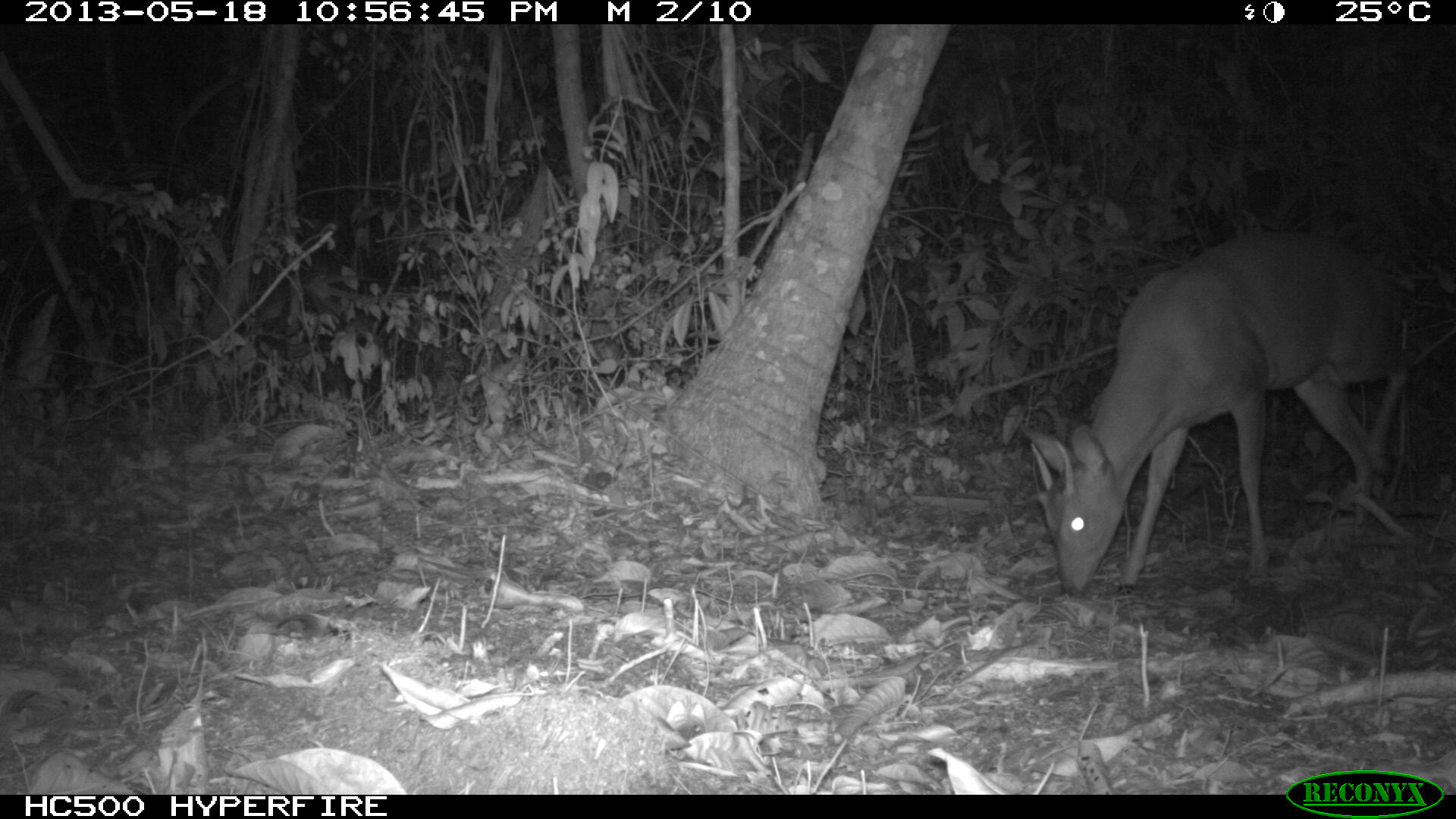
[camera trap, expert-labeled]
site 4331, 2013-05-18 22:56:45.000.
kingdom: Animalia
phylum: Chordata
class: Mammalia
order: Artiodactyla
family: Cervidae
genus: Mazama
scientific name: Mazama temama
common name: central american red brocket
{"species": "Mazama temama (central american red brocket)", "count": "1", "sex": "male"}